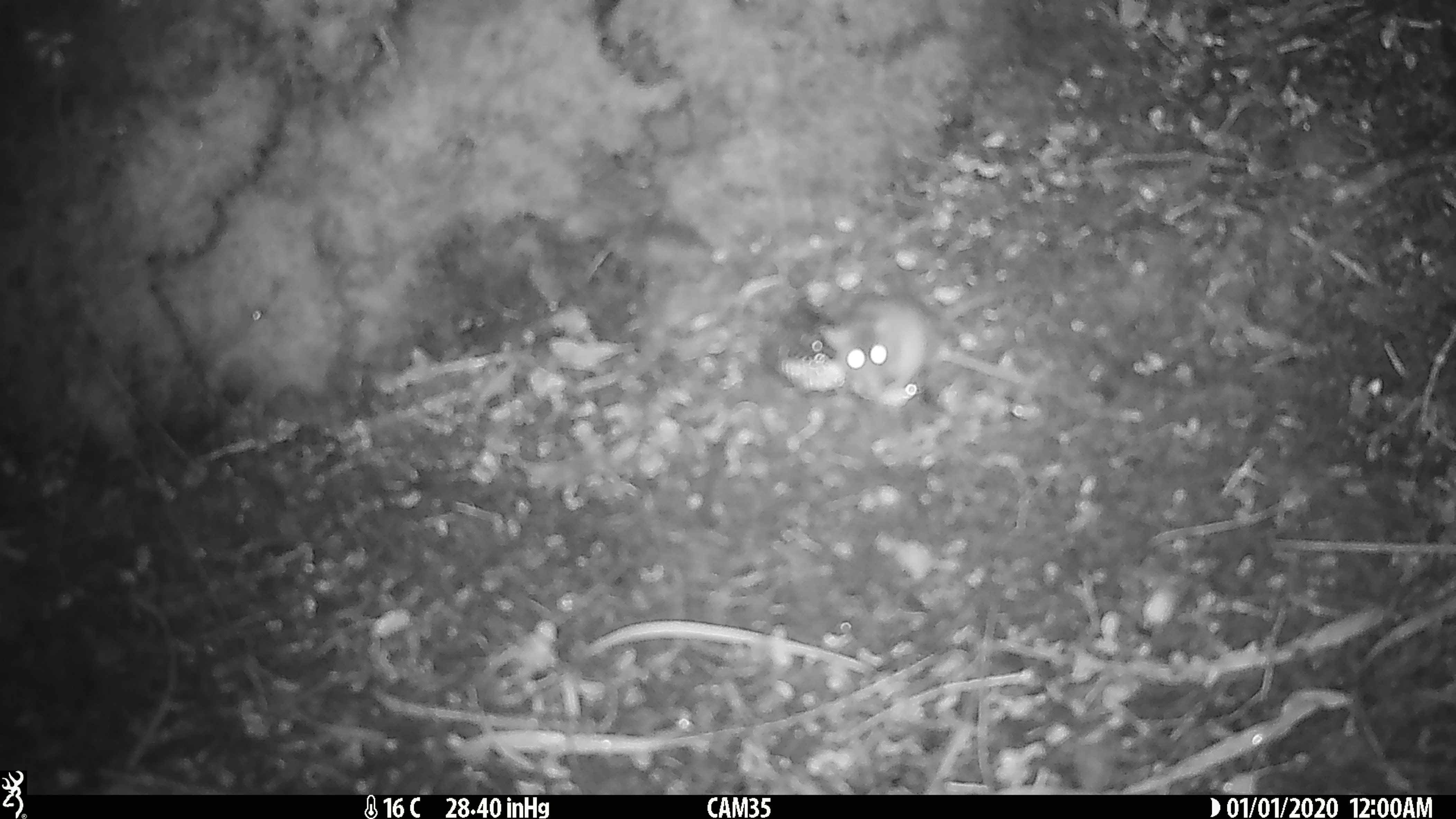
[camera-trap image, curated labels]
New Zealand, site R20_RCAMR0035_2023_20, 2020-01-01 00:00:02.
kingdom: Animalia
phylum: Chordata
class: Mammalia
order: Rodentia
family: Muridae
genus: Mus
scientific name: Mus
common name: mouse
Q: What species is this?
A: Mouse (Mus).